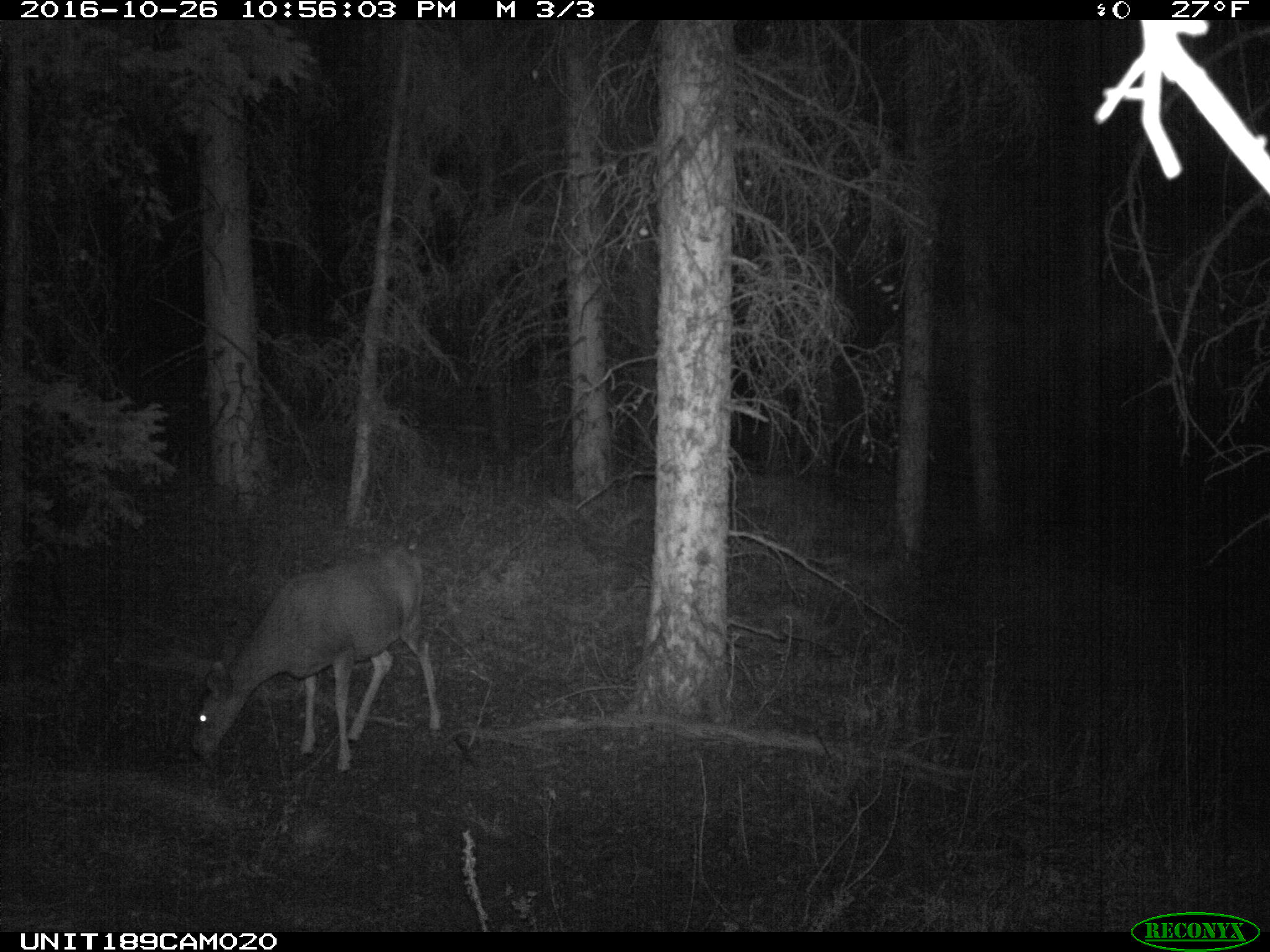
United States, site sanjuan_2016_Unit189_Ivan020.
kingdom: Animalia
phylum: Chordata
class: Mammalia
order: Artiodactyla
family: Cervidae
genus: Odocoileus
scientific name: Odocoileus hemionus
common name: mule deer